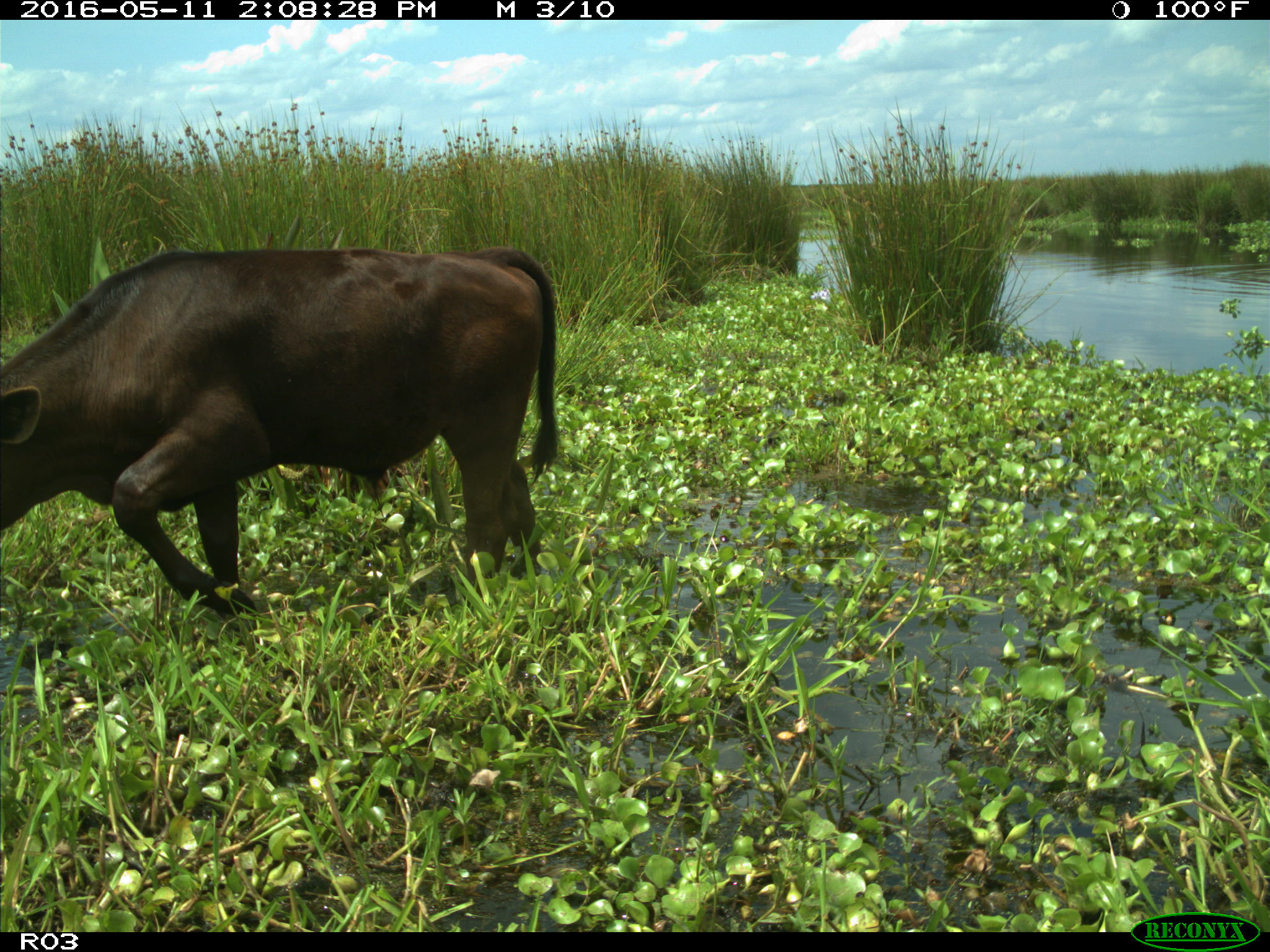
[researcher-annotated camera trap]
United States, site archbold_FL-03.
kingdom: Animalia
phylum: Chordata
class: Mammalia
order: Artiodactyla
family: Bovidae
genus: Bos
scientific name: Bos taurus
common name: domestic cow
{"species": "Bos taurus (domestic cow)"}